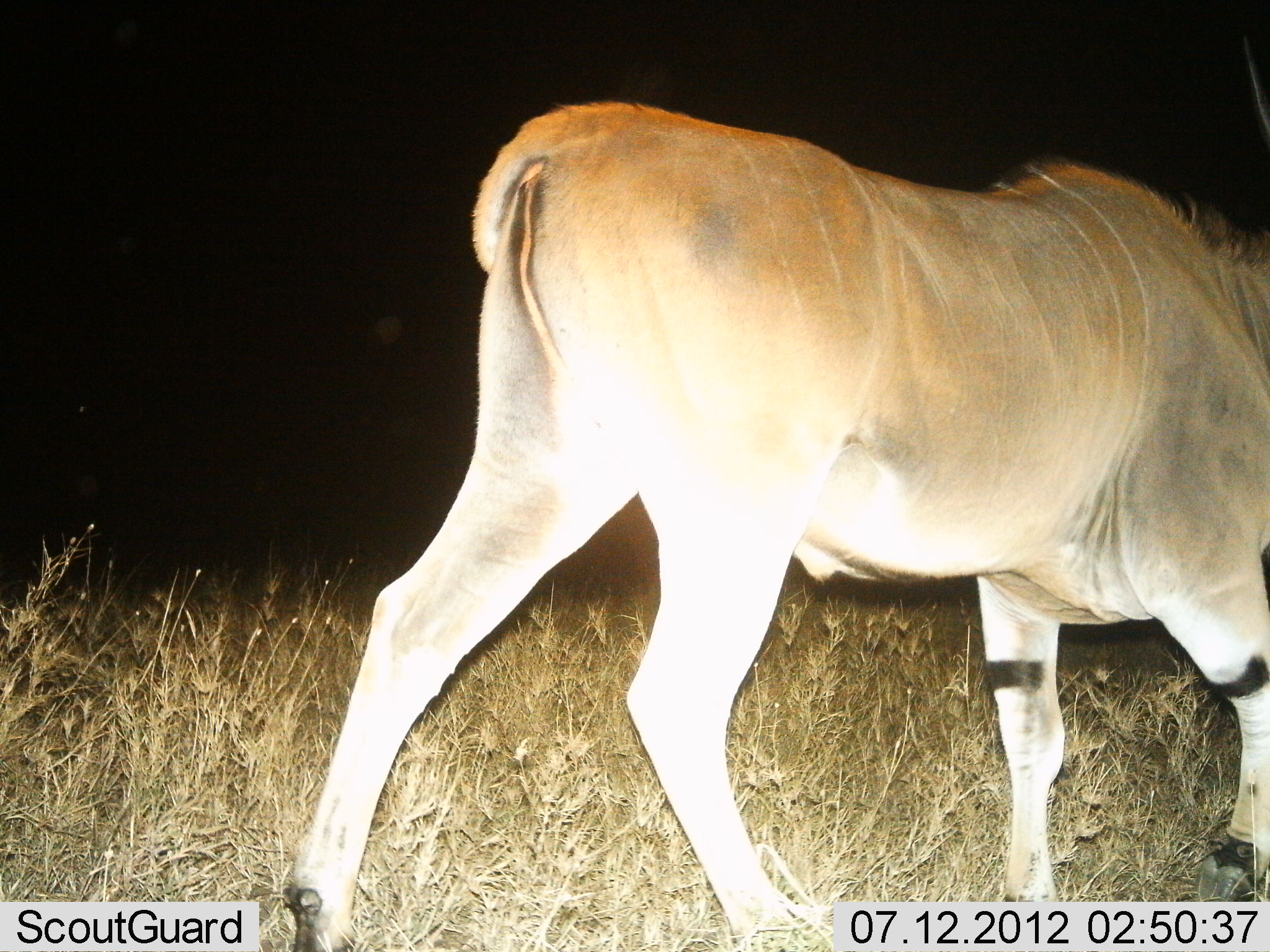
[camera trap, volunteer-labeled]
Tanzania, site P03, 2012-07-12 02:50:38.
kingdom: Animalia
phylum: Chordata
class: Mammalia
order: Artiodactyla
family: Bovidae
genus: Tragelaphus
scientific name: Tragelaphus oryx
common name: eland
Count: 1.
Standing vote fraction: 0%.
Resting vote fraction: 0%.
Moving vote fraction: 100%.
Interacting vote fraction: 0%.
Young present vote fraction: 0%.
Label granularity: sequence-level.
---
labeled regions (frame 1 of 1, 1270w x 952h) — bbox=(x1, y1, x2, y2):
animal: bbox=(265, 97, 1270, 952)